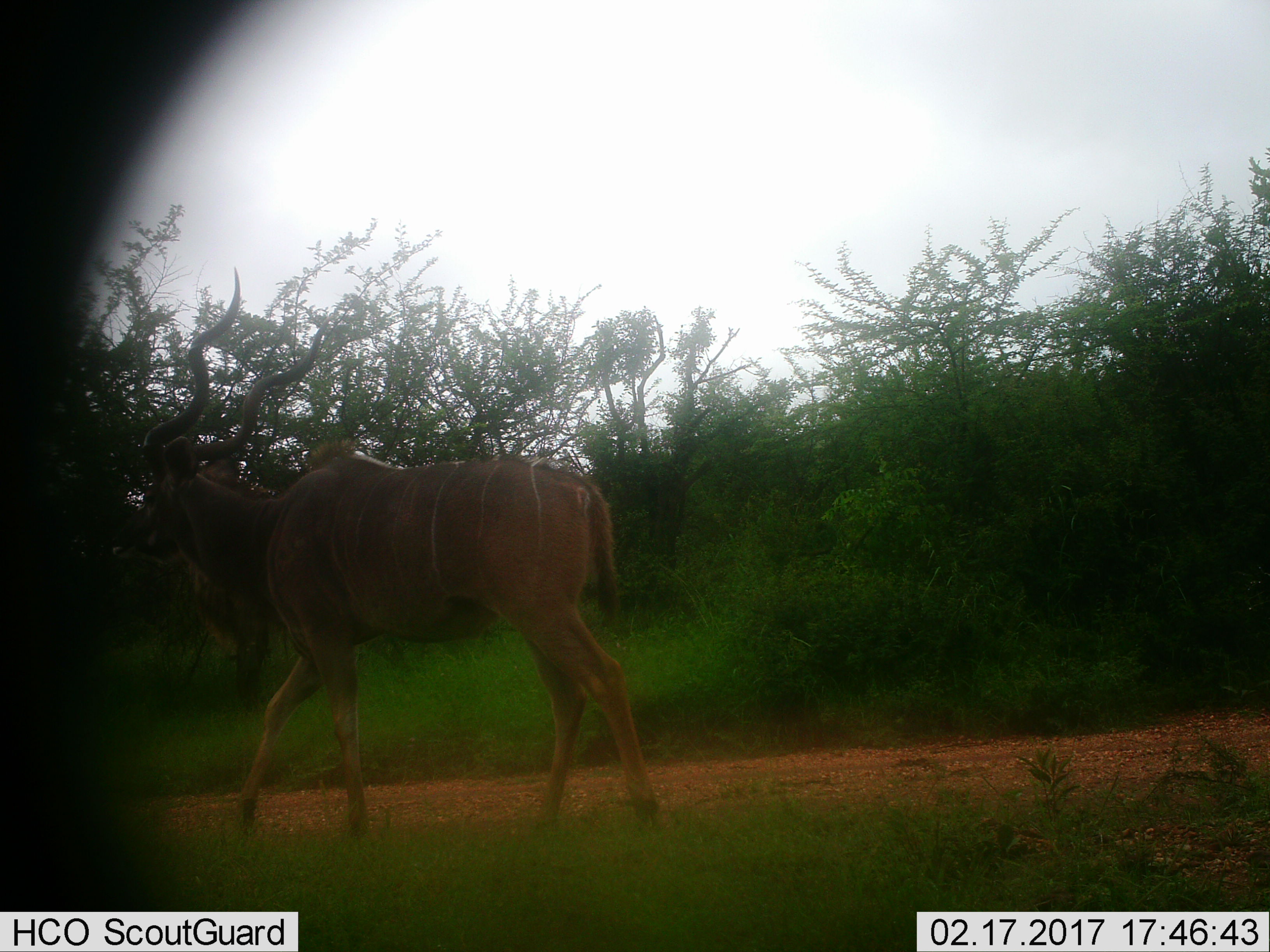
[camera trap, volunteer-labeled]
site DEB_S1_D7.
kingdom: Animalia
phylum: Chordata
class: Mammalia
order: Artiodactyla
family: Bovidae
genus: Tragelaphus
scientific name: Tragelaphus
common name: kudu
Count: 1.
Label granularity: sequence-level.